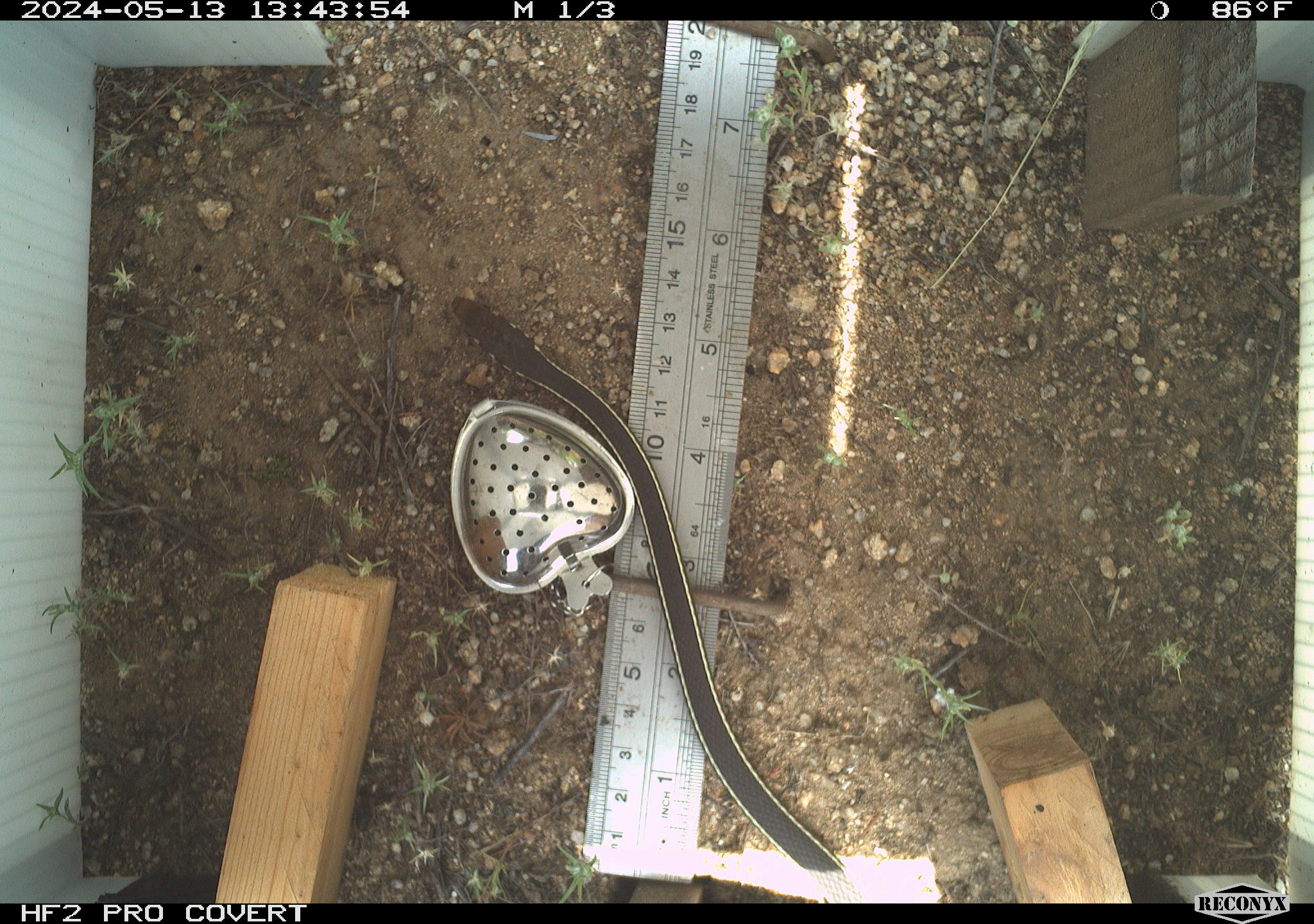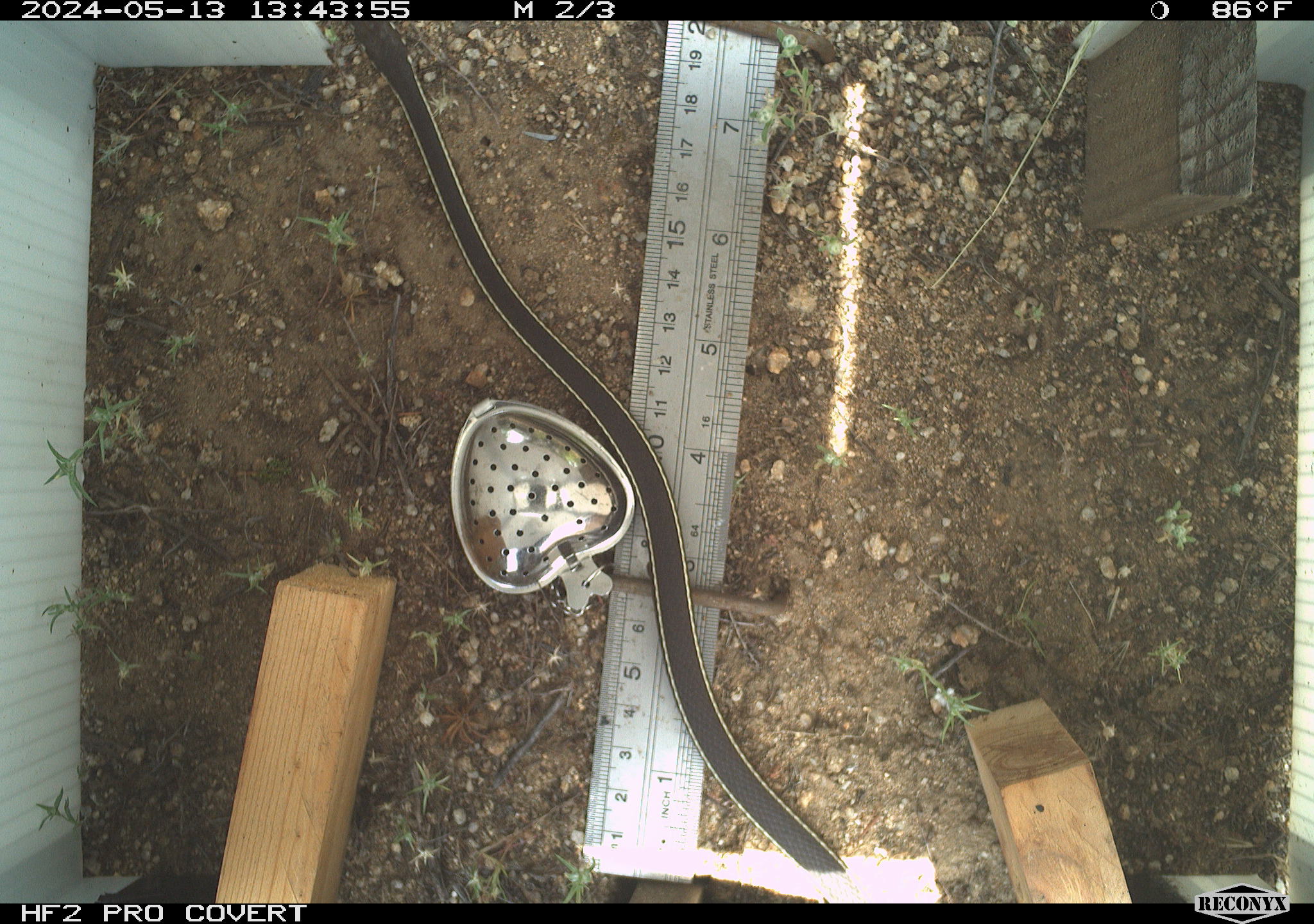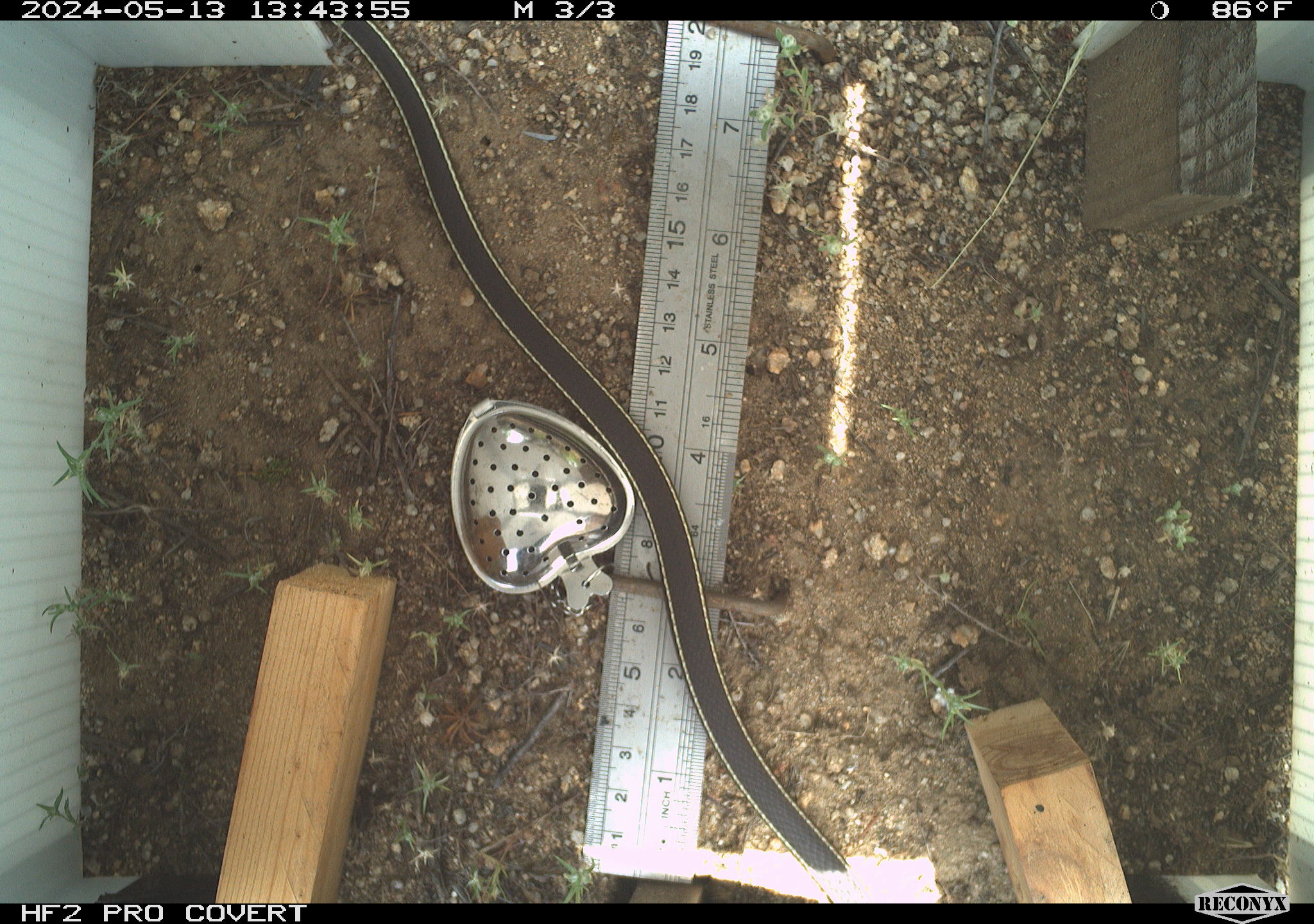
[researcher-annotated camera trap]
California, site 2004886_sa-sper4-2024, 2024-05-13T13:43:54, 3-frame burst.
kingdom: Animalia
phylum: Chordata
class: Reptilia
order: Squamata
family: Colubridae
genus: Masticophis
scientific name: Masticophis lateralis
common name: striped racer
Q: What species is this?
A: Striped racer (Masticophis lateralis).